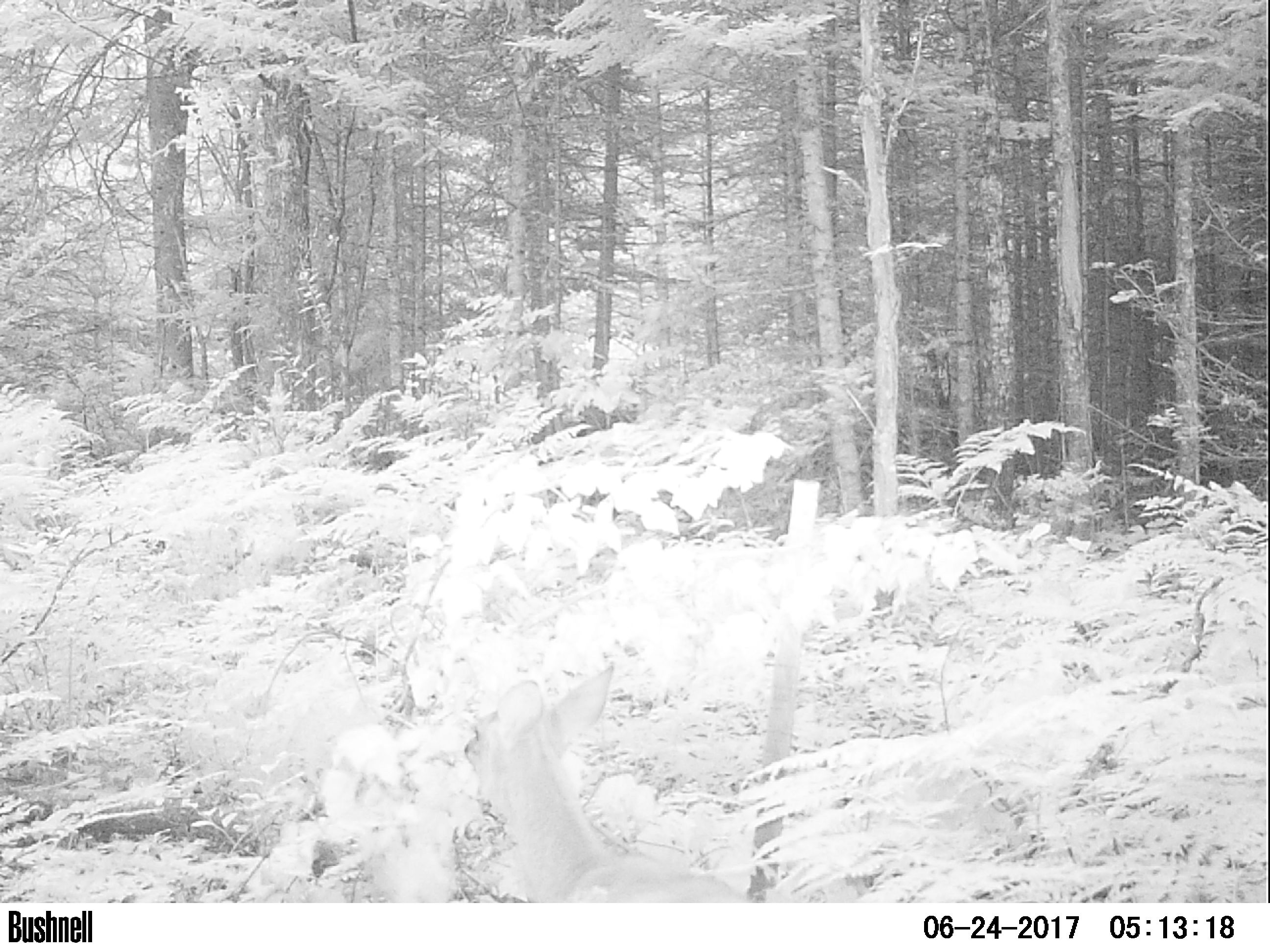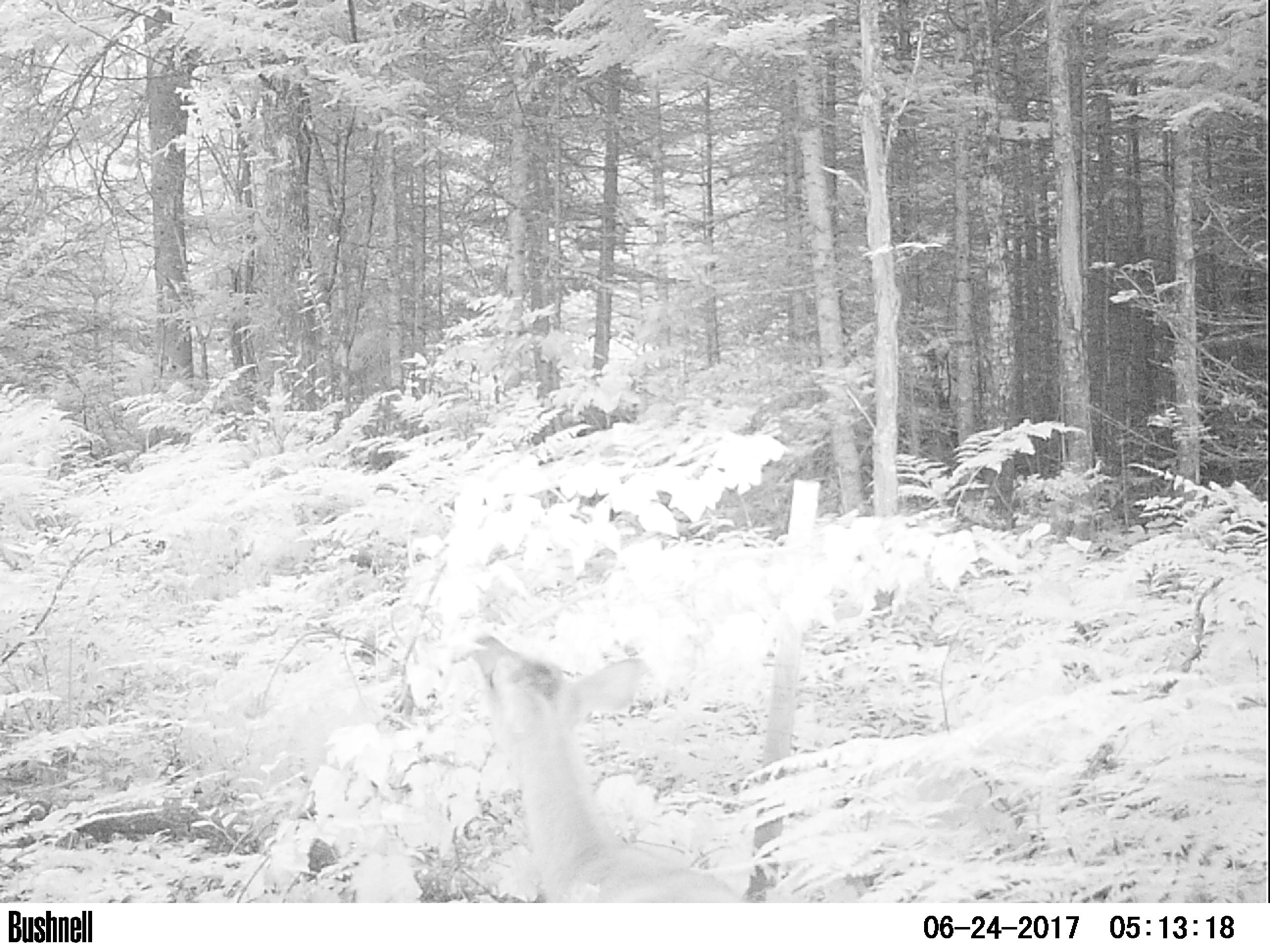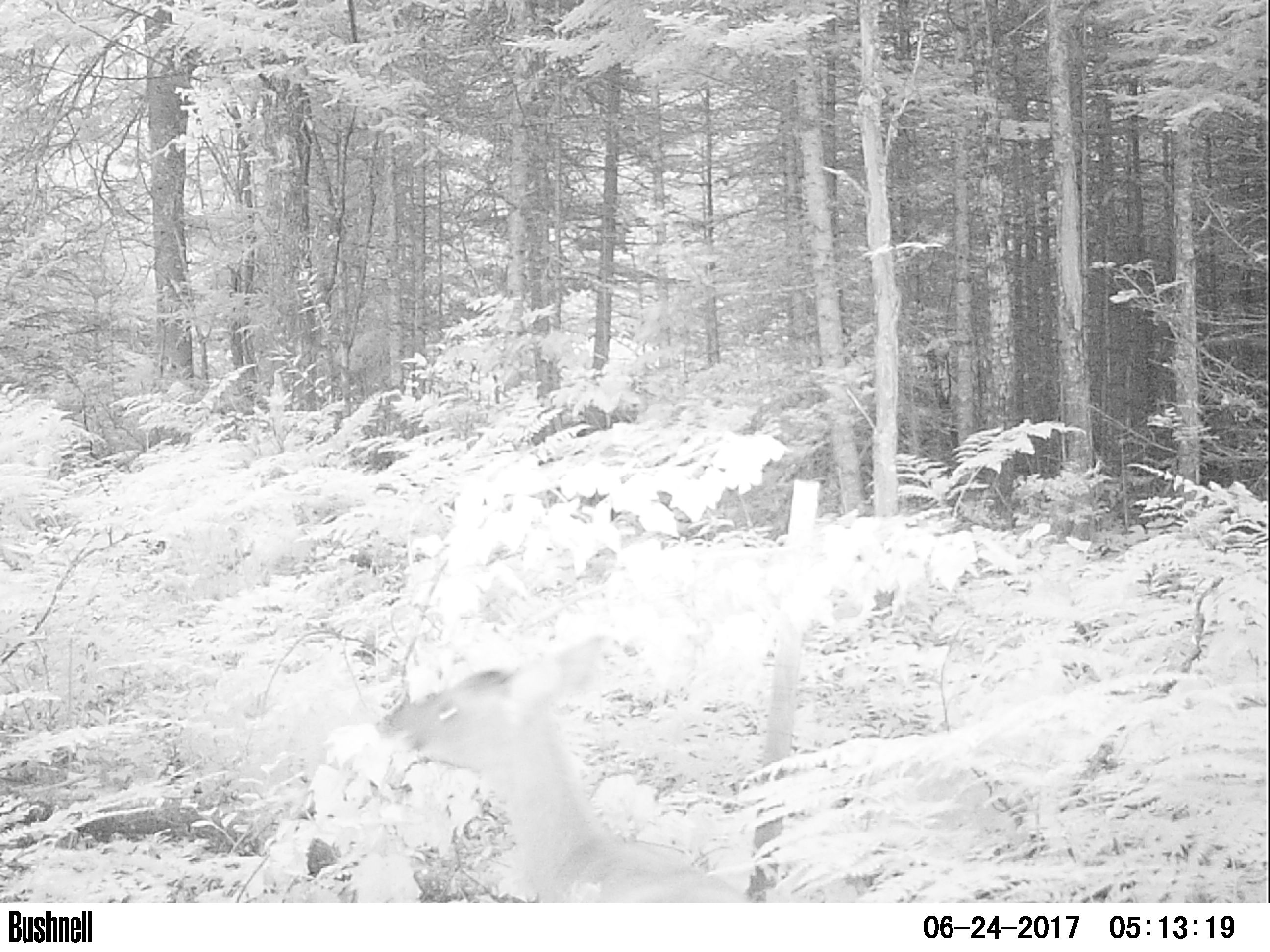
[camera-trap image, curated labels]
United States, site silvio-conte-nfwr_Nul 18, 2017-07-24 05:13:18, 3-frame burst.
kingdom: Animalia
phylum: Chordata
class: Mammalia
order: Artiodactyla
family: Cervidae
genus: Odocoileus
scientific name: Odocoileus virginianus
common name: white-tailed deer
White-tailed deer (Odocoileus virginianus).